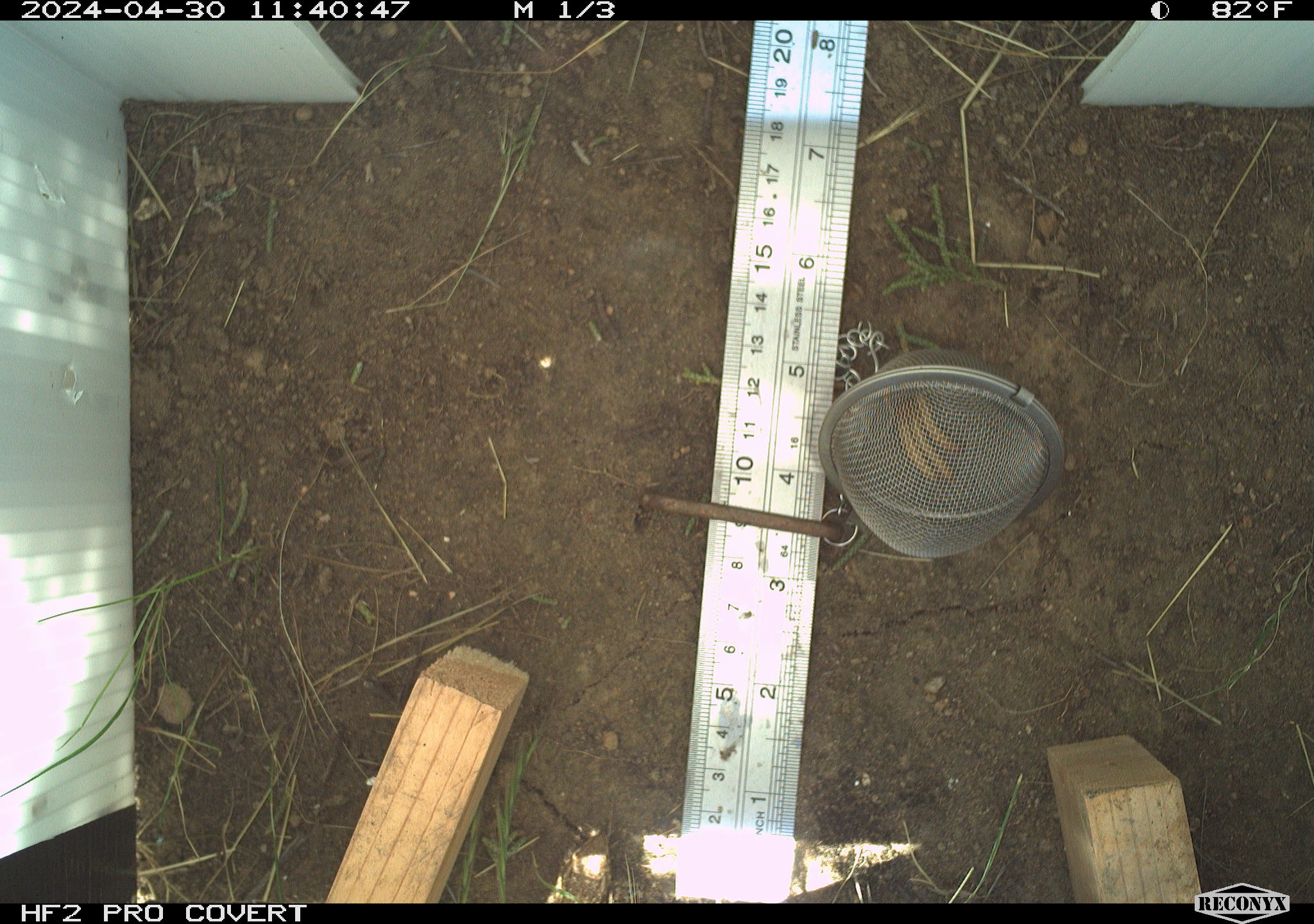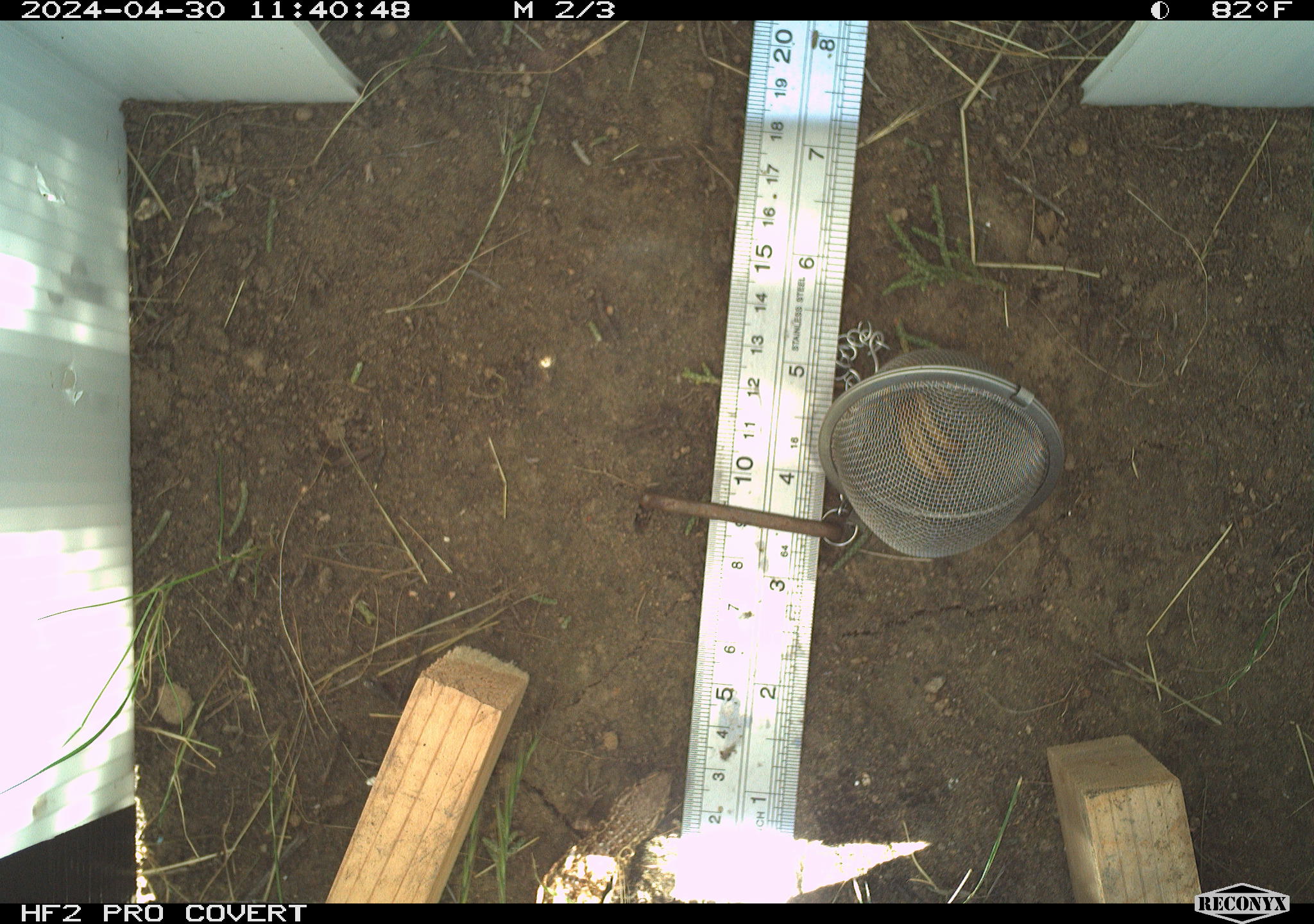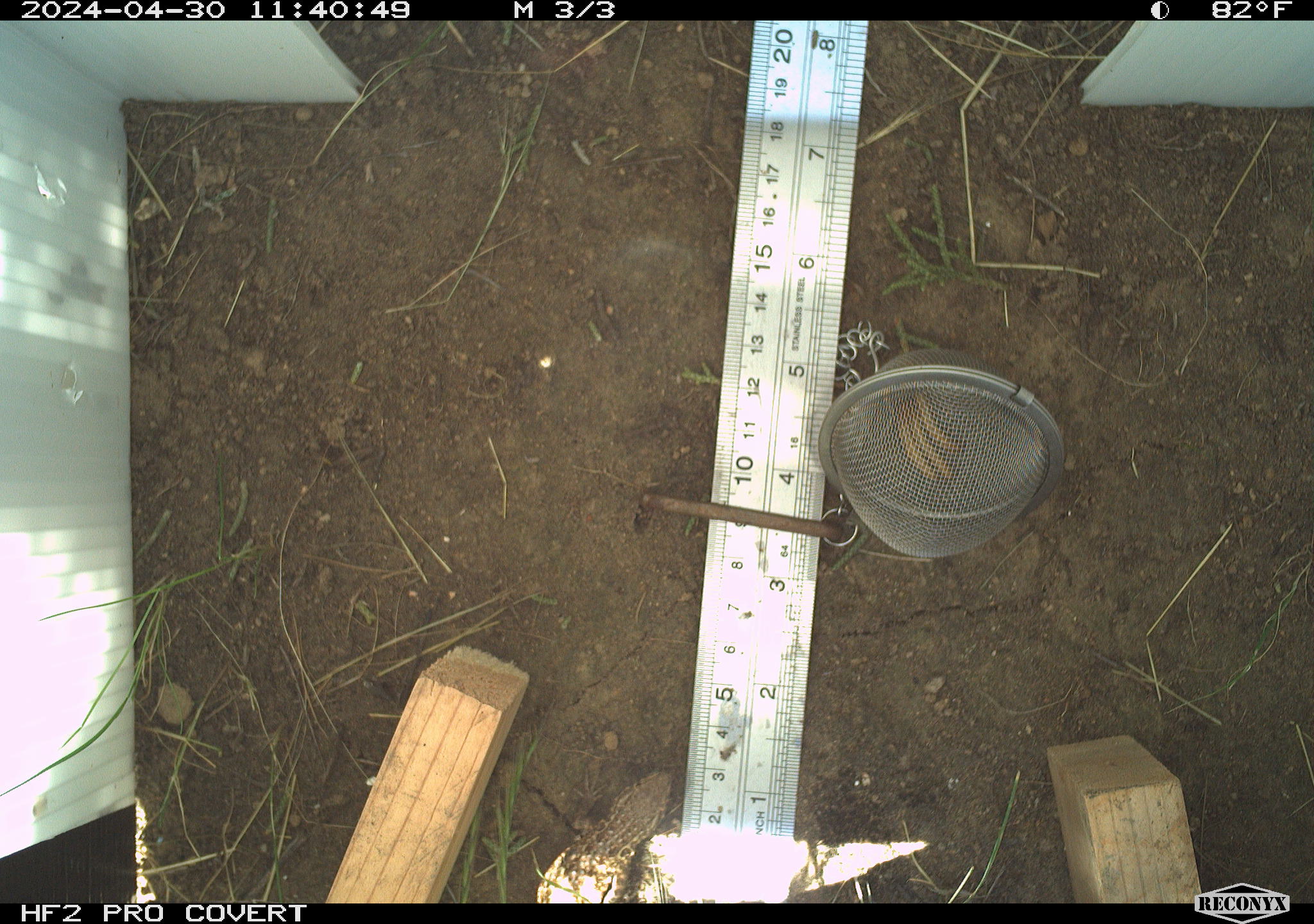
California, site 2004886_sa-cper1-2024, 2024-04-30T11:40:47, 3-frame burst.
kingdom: Animalia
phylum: Chordata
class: Reptilia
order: Squamata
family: Phrynosomatidae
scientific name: Phrynosomatidae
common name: north american spiny lizards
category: sceloporus/uta species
Sceloporus/uta species (north american spiny lizards) (Phrynosomatidae).